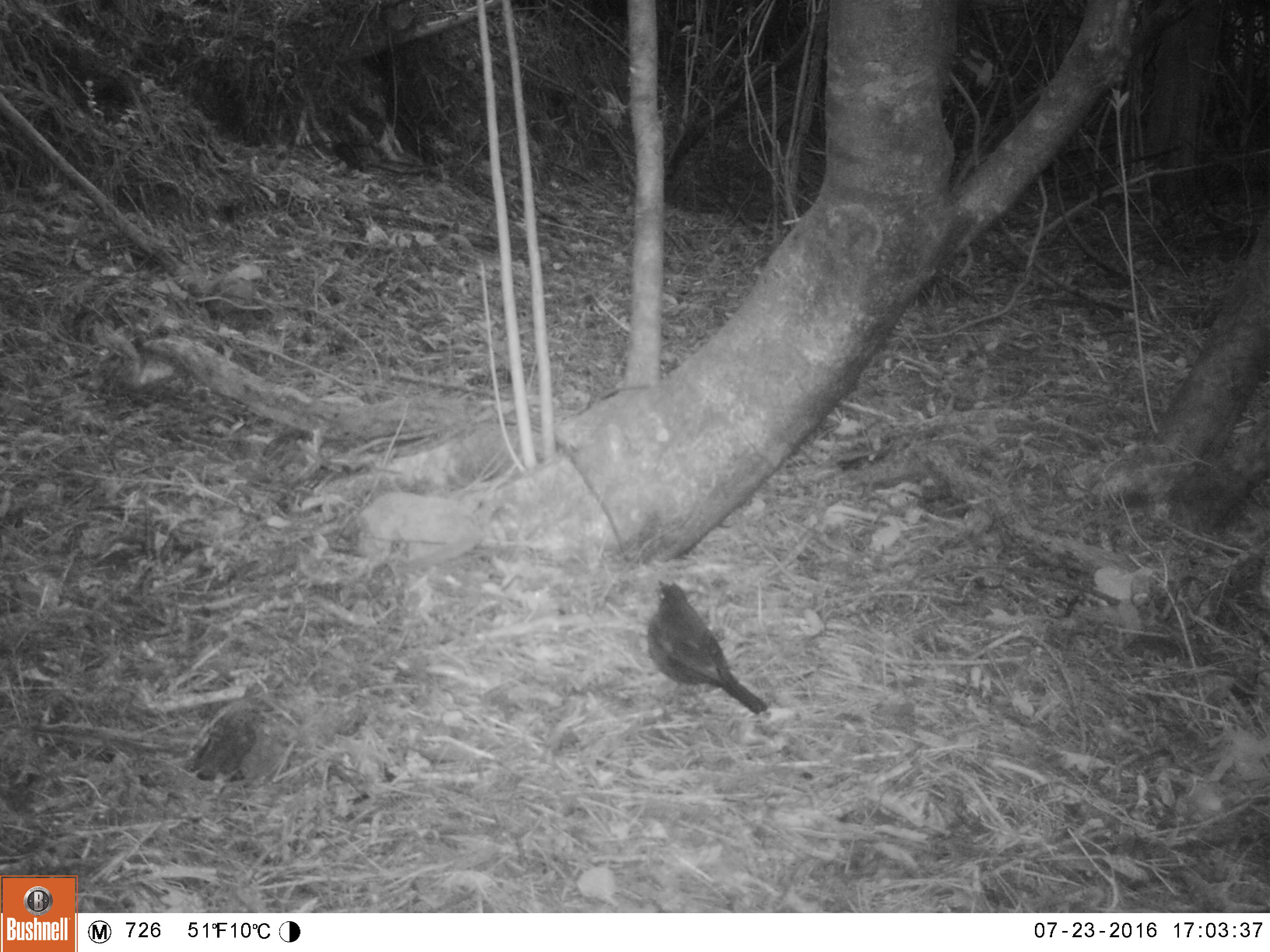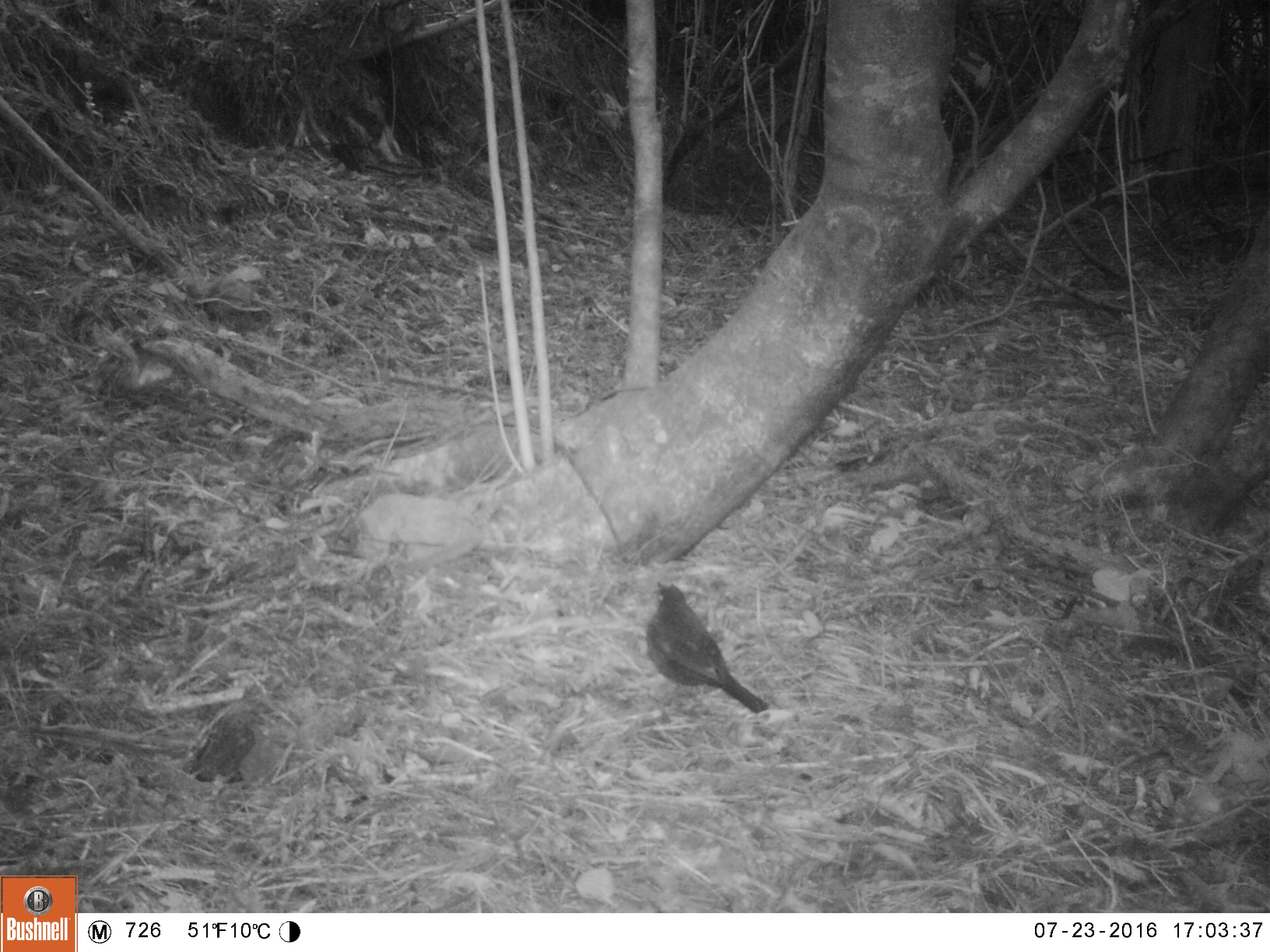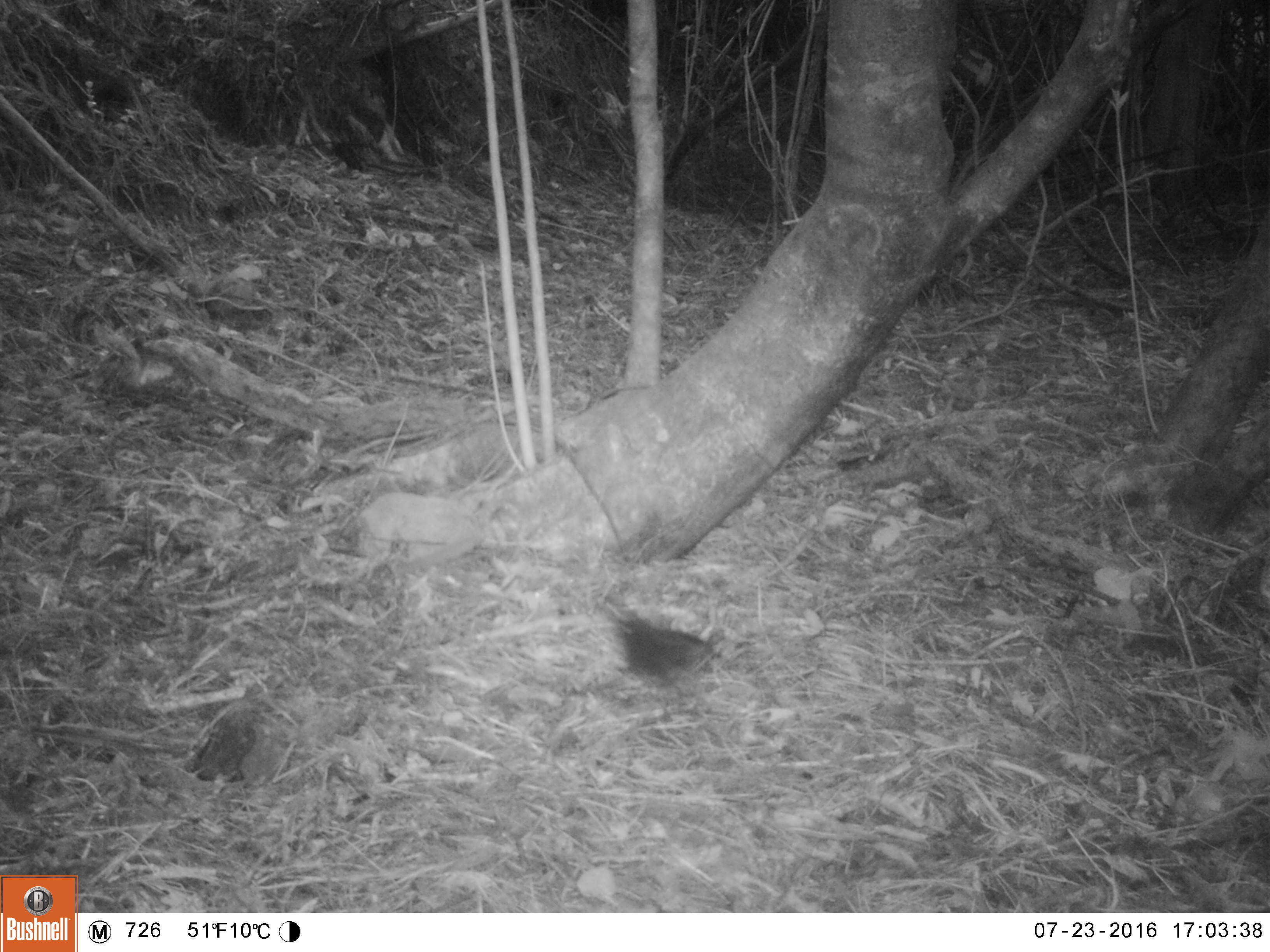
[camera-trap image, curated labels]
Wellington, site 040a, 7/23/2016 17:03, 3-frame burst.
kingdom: Animalia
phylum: Chordata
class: Aves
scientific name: Aves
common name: bird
Bird (Aves).